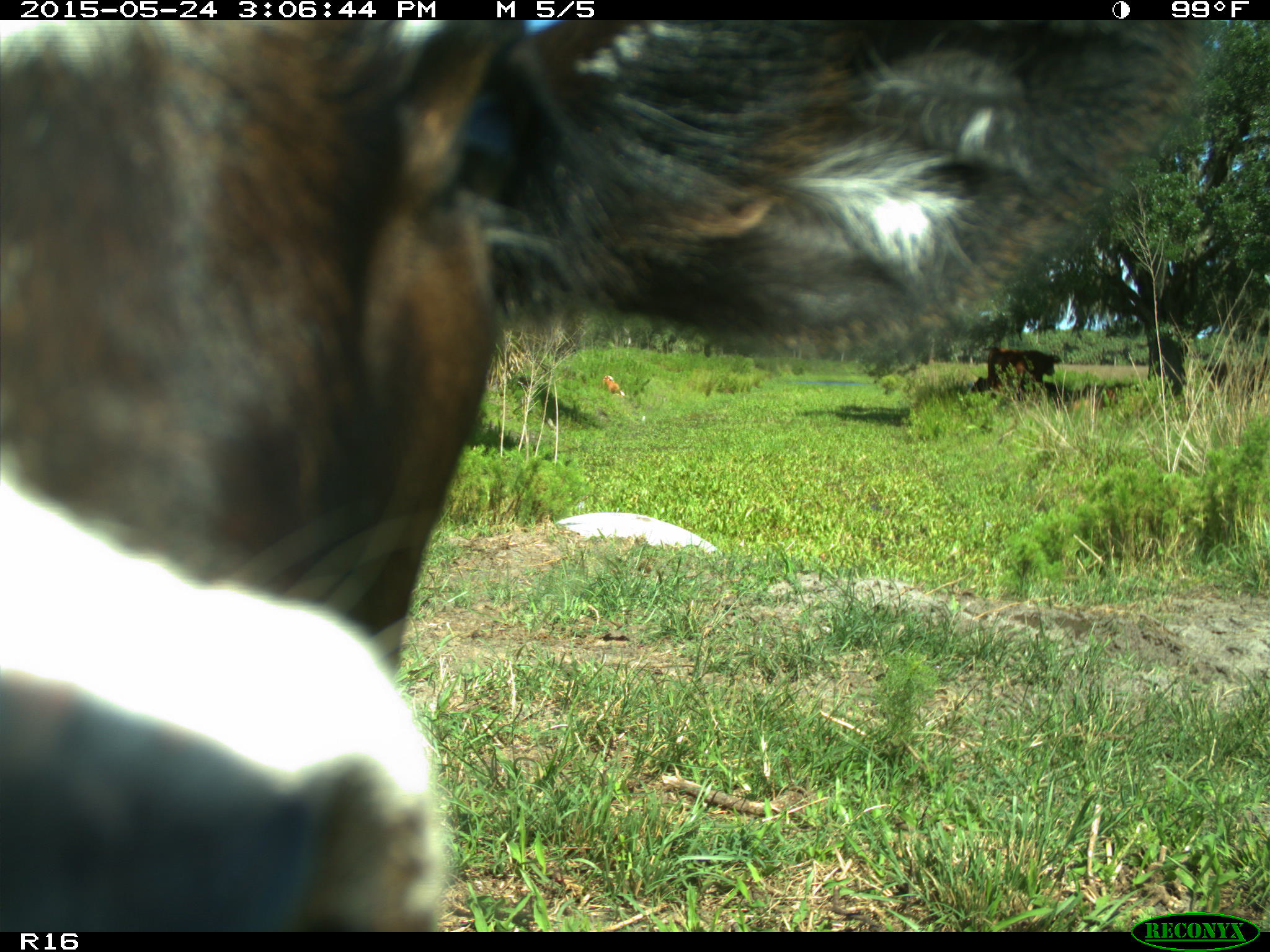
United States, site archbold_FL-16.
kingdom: Animalia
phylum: Chordata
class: Mammalia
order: Artiodactyla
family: Bovidae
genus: Bos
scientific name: Bos taurus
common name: domestic cow